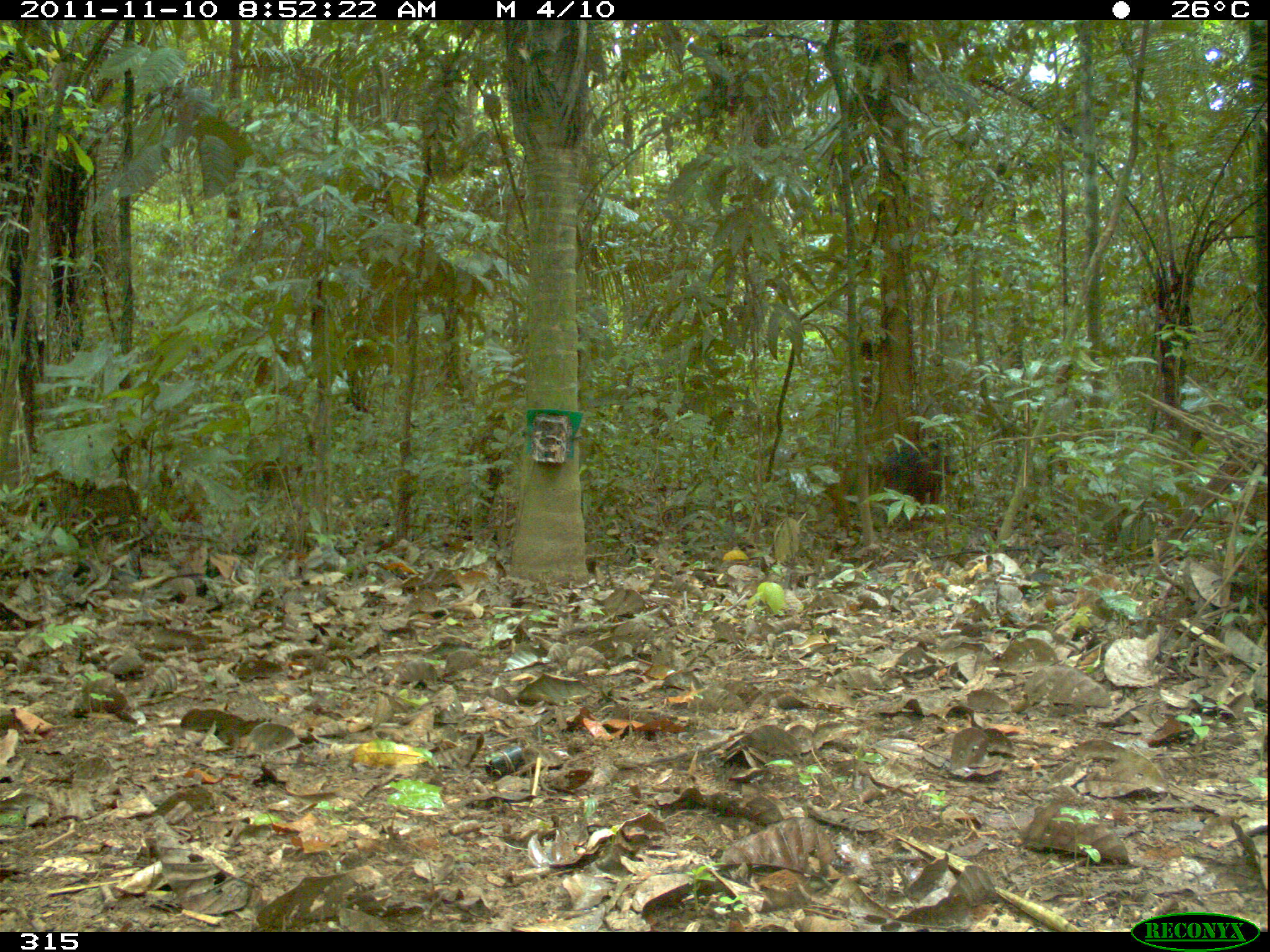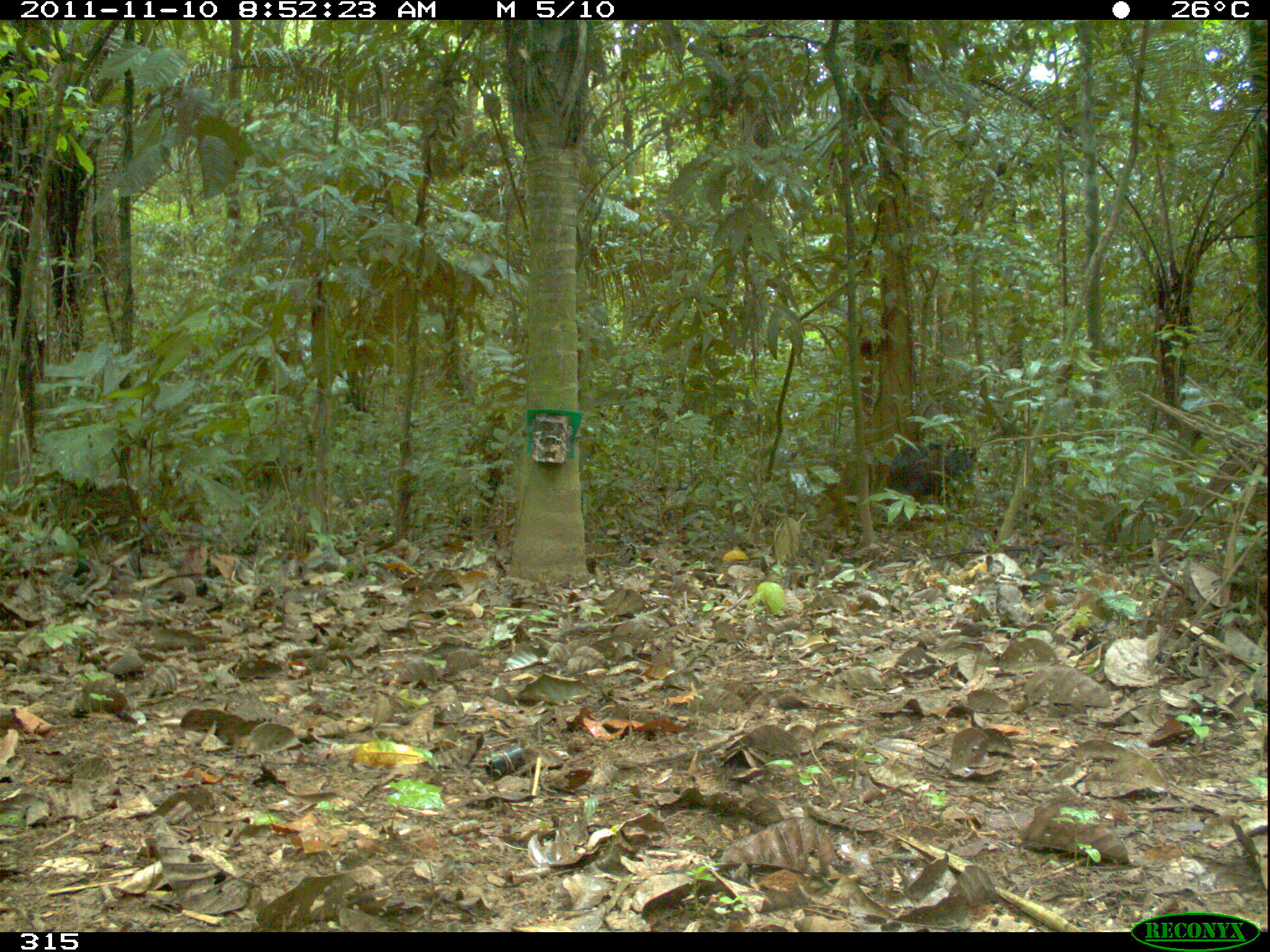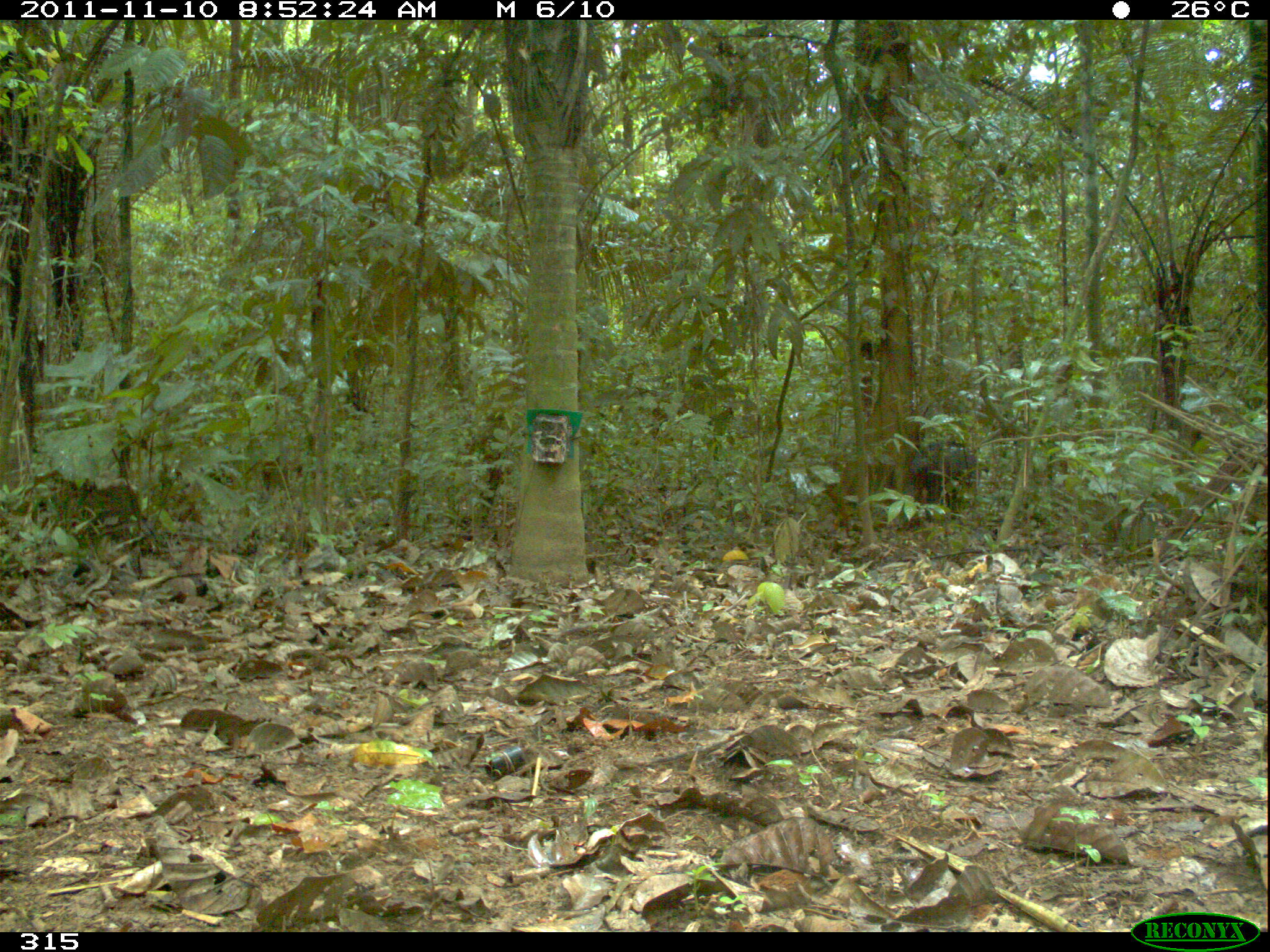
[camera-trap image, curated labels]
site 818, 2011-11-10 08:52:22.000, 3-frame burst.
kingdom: Animalia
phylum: Chordata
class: Mammalia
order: Artiodactyla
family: Tayassuidae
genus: Tayassu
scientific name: Tayassu pecari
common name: white-lipped peccary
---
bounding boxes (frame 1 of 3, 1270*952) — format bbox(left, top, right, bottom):
tayassu pecari: bbox(881, 439, 949, 518)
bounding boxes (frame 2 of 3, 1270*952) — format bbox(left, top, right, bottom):
tayassu pecari: bbox(880, 430, 977, 520)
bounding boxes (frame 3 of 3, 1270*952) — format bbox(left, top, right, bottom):
tayassu pecari: bbox(906, 439, 990, 513)